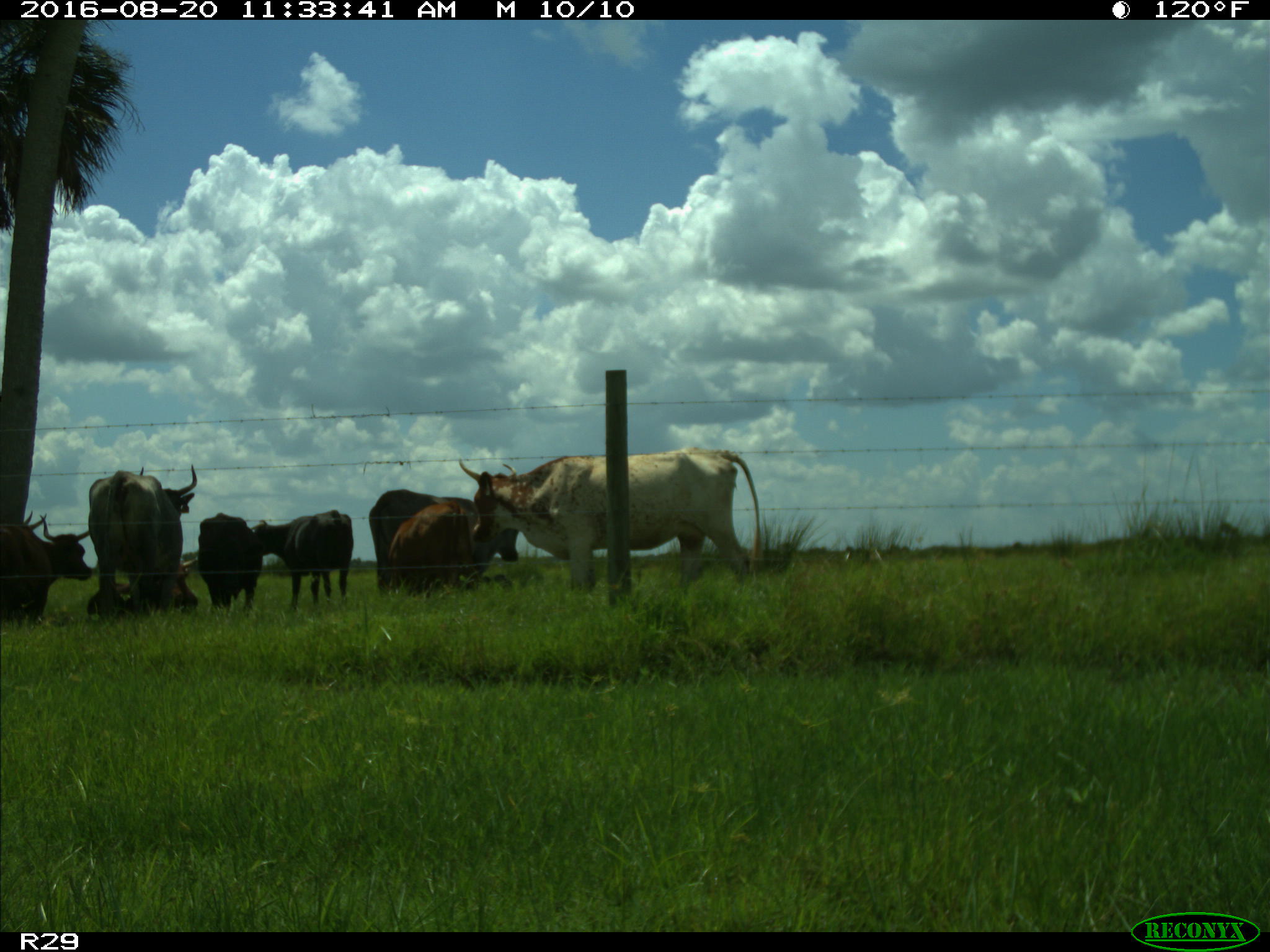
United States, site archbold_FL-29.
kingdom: Animalia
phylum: Chordata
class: Mammalia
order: Artiodactyla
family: Bovidae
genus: Bos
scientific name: Bos taurus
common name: domestic cow